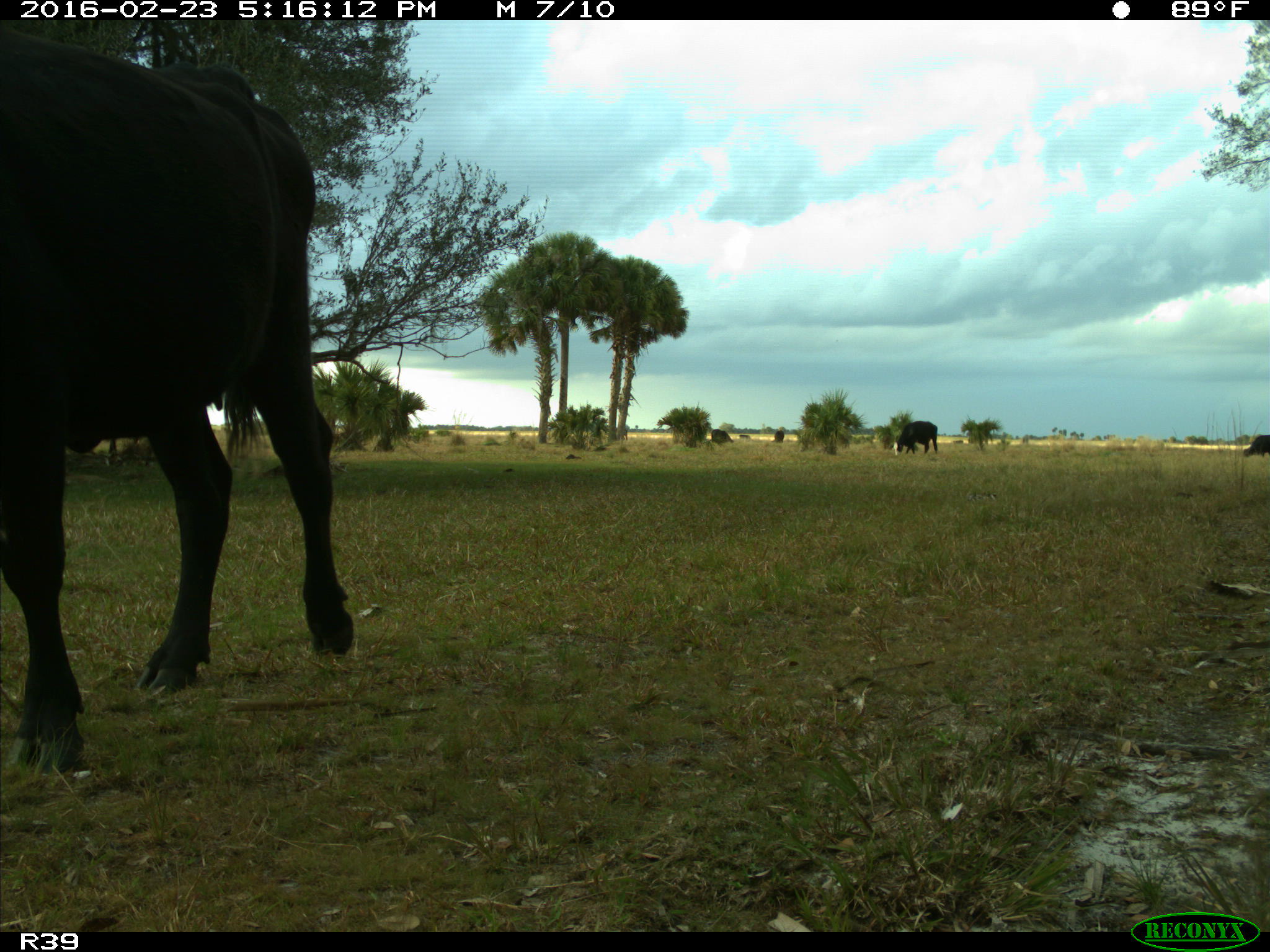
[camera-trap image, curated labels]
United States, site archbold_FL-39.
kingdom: Animalia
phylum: Chordata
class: Mammalia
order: Artiodactyla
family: Bovidae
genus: Bos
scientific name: Bos taurus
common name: domestic cow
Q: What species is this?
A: Bos taurus (domestic cow).